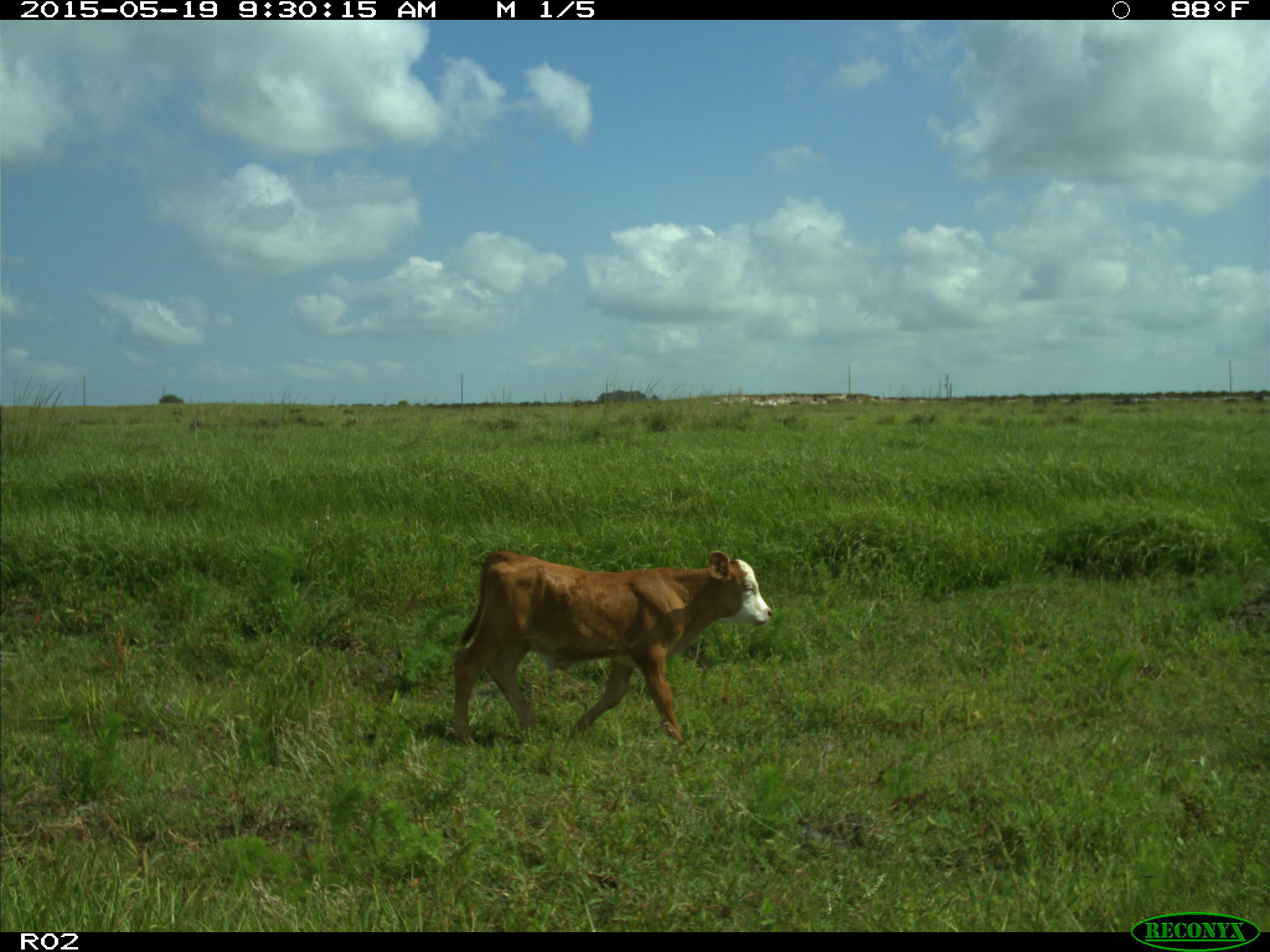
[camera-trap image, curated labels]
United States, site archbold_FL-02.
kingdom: Animalia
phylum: Chordata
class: Mammalia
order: Artiodactyla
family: Bovidae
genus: Bos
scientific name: Bos taurus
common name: domestic cow